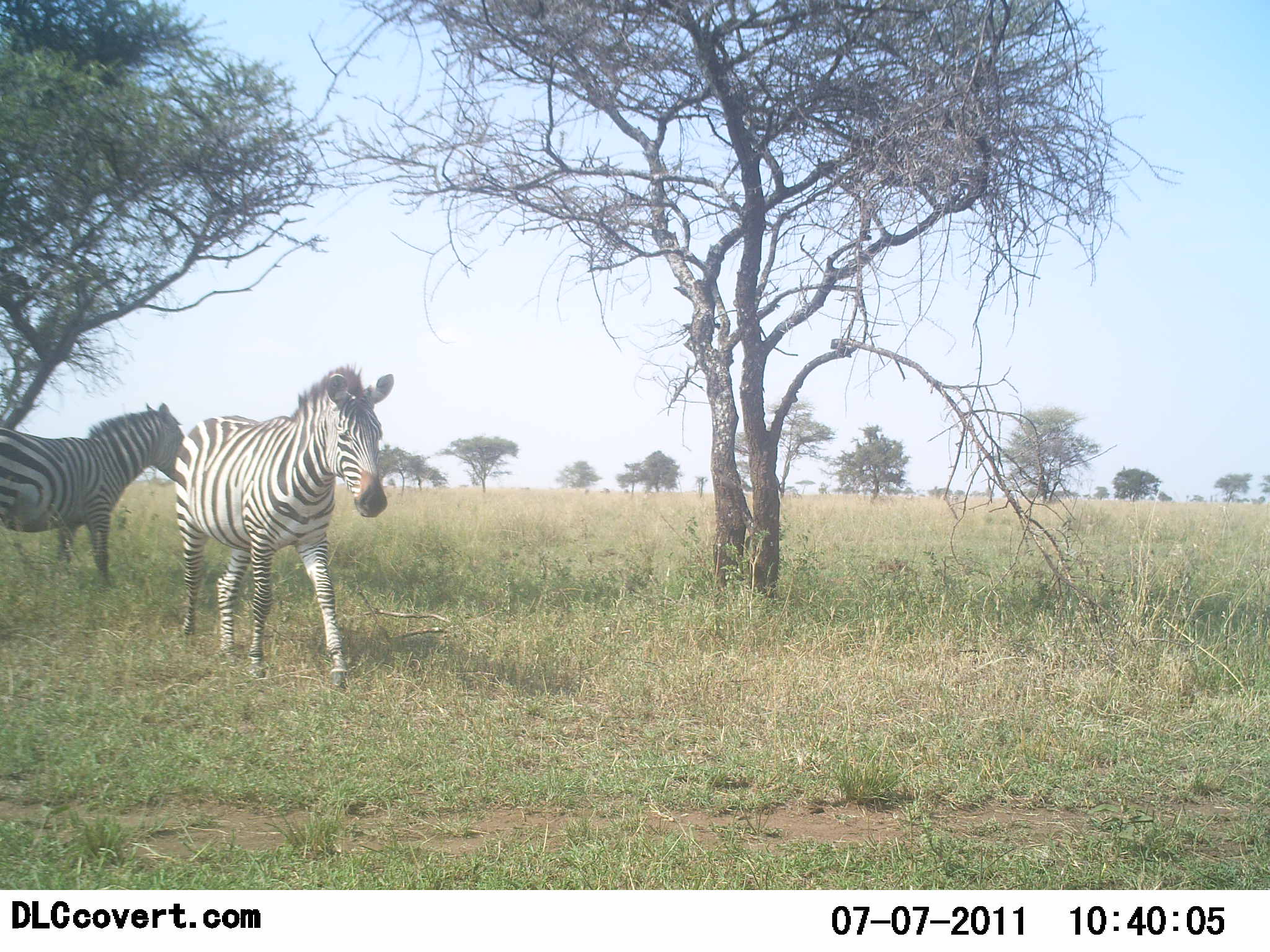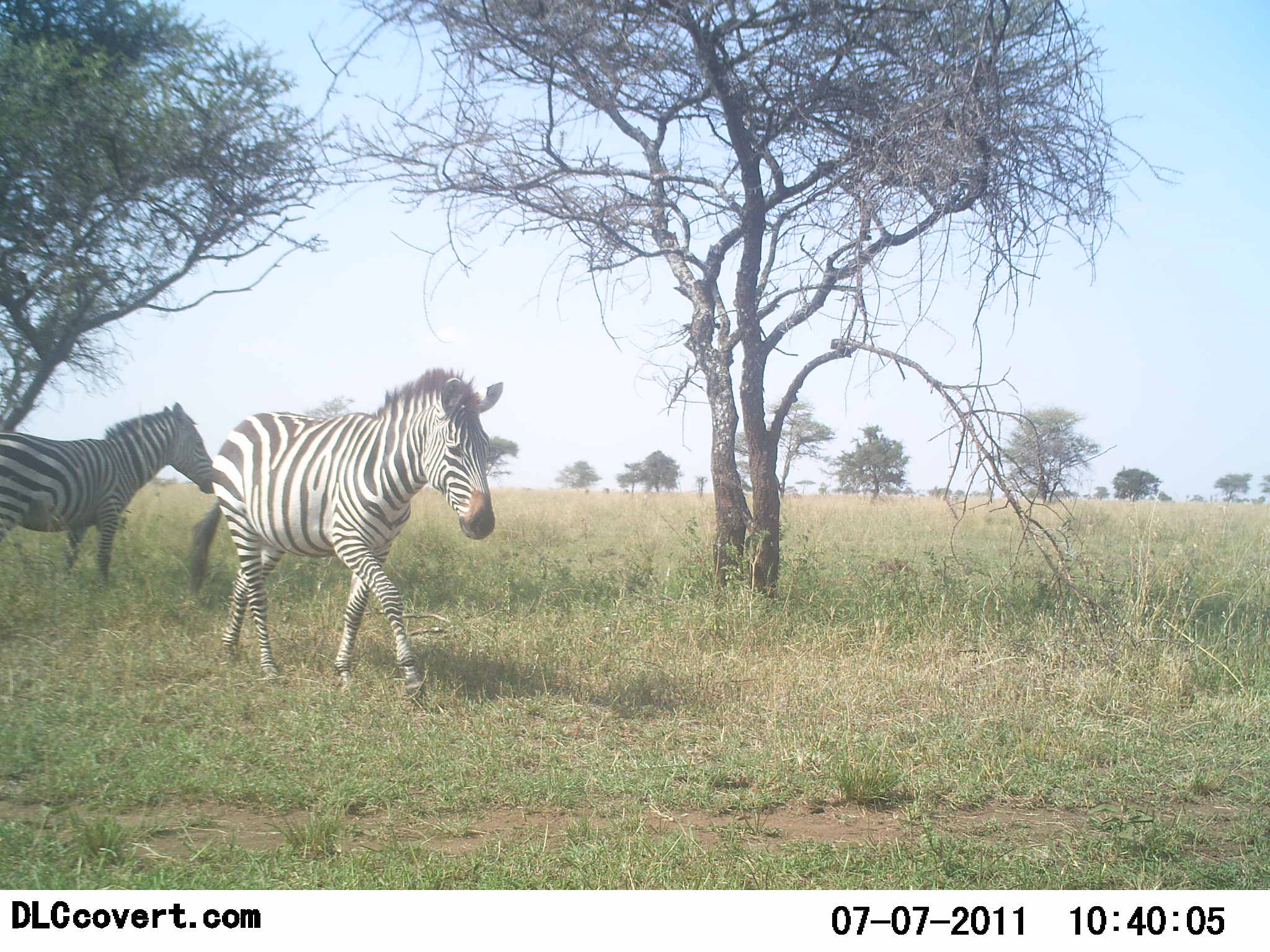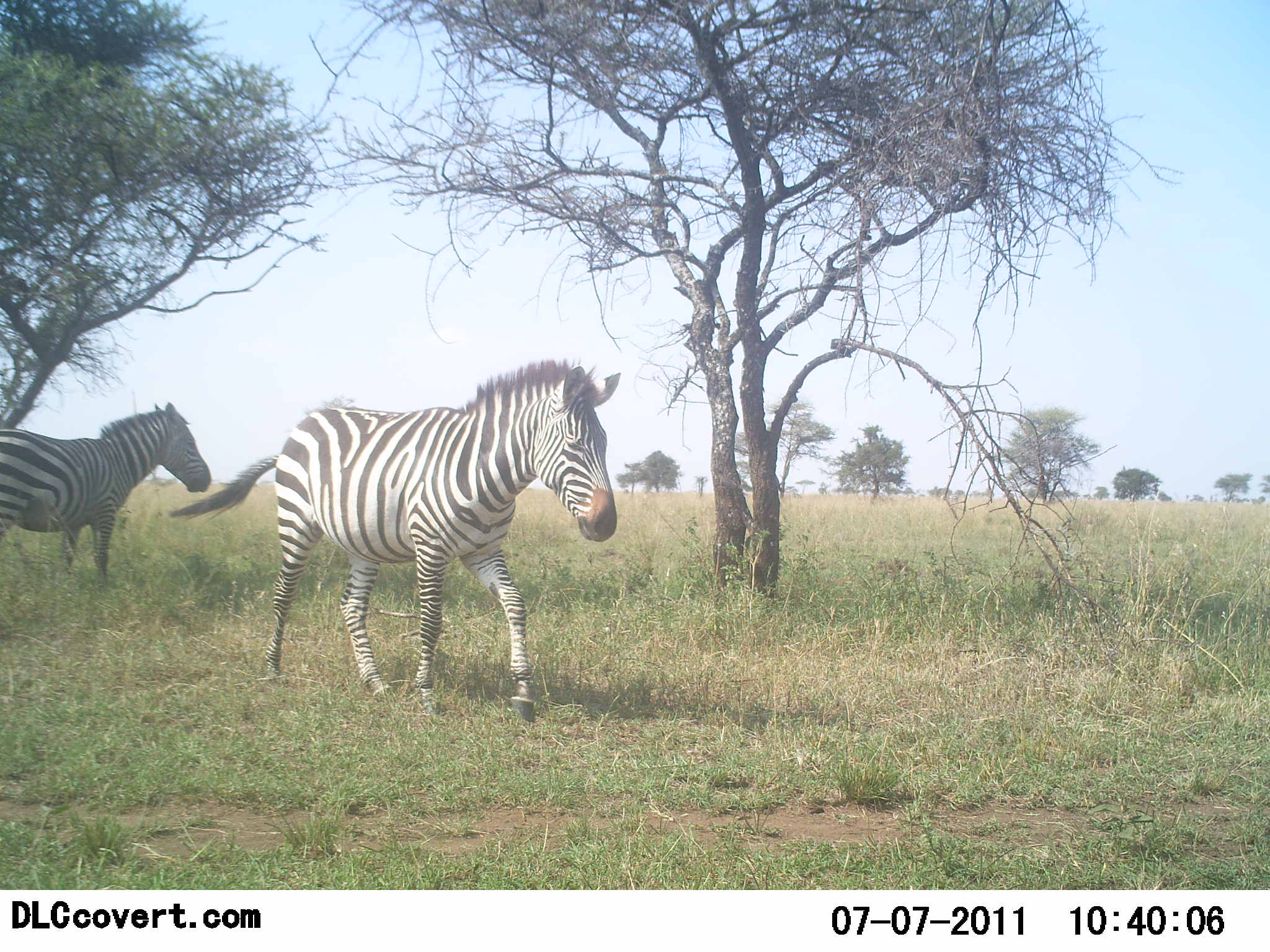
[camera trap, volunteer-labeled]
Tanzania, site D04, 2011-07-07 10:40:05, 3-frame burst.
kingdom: Animalia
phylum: Chordata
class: Mammalia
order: Perissodactyla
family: Equidae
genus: Equus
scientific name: Equus quagga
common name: plains zebra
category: zebra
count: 2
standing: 67%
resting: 0%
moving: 100%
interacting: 0%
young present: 0%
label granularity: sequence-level